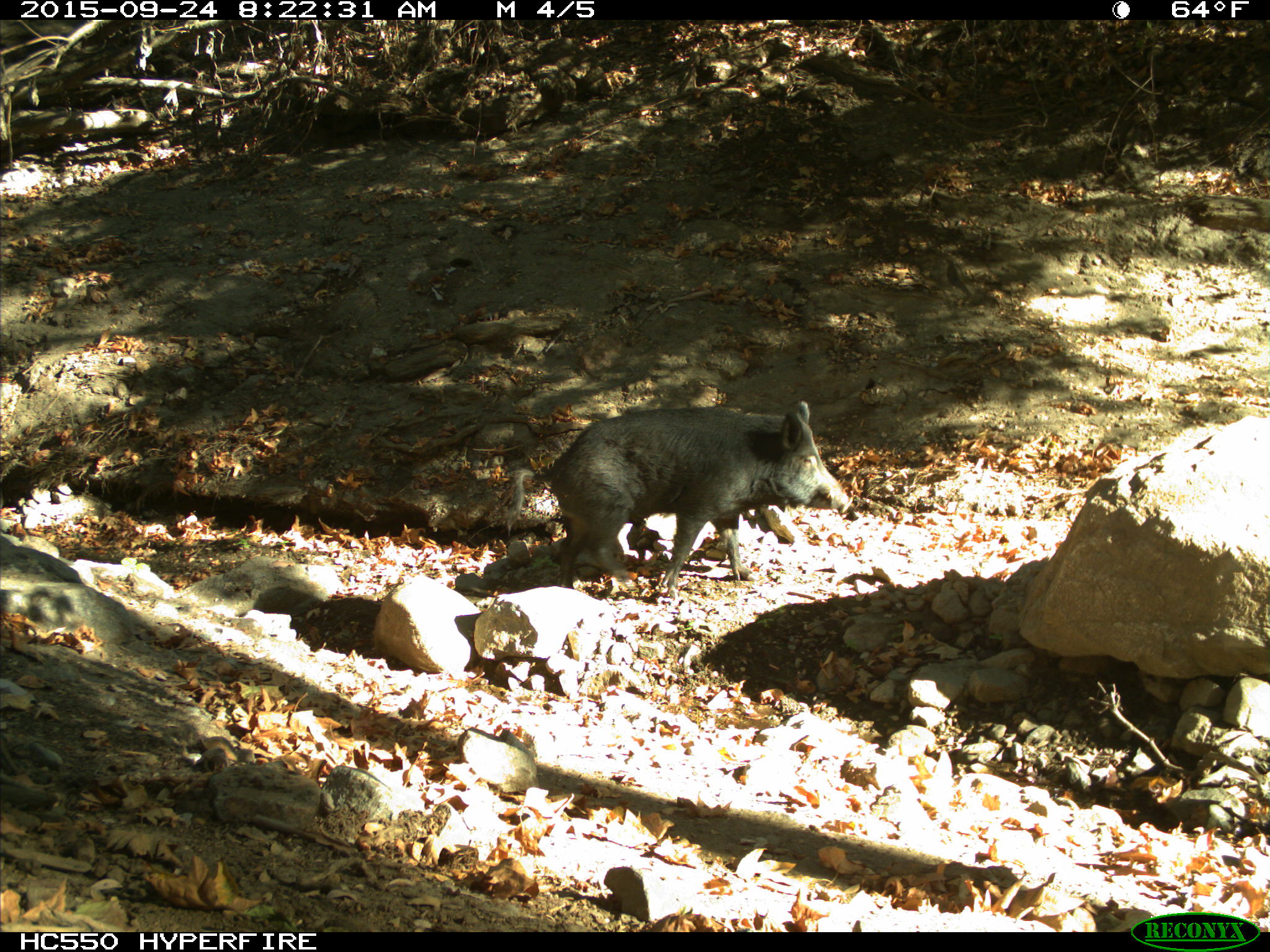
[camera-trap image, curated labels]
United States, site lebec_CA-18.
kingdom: Animalia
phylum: Chordata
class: Mammalia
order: Artiodactyla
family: Suidae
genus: Sus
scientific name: Sus scrofa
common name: wild boar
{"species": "Sus scrofa (wild boar)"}